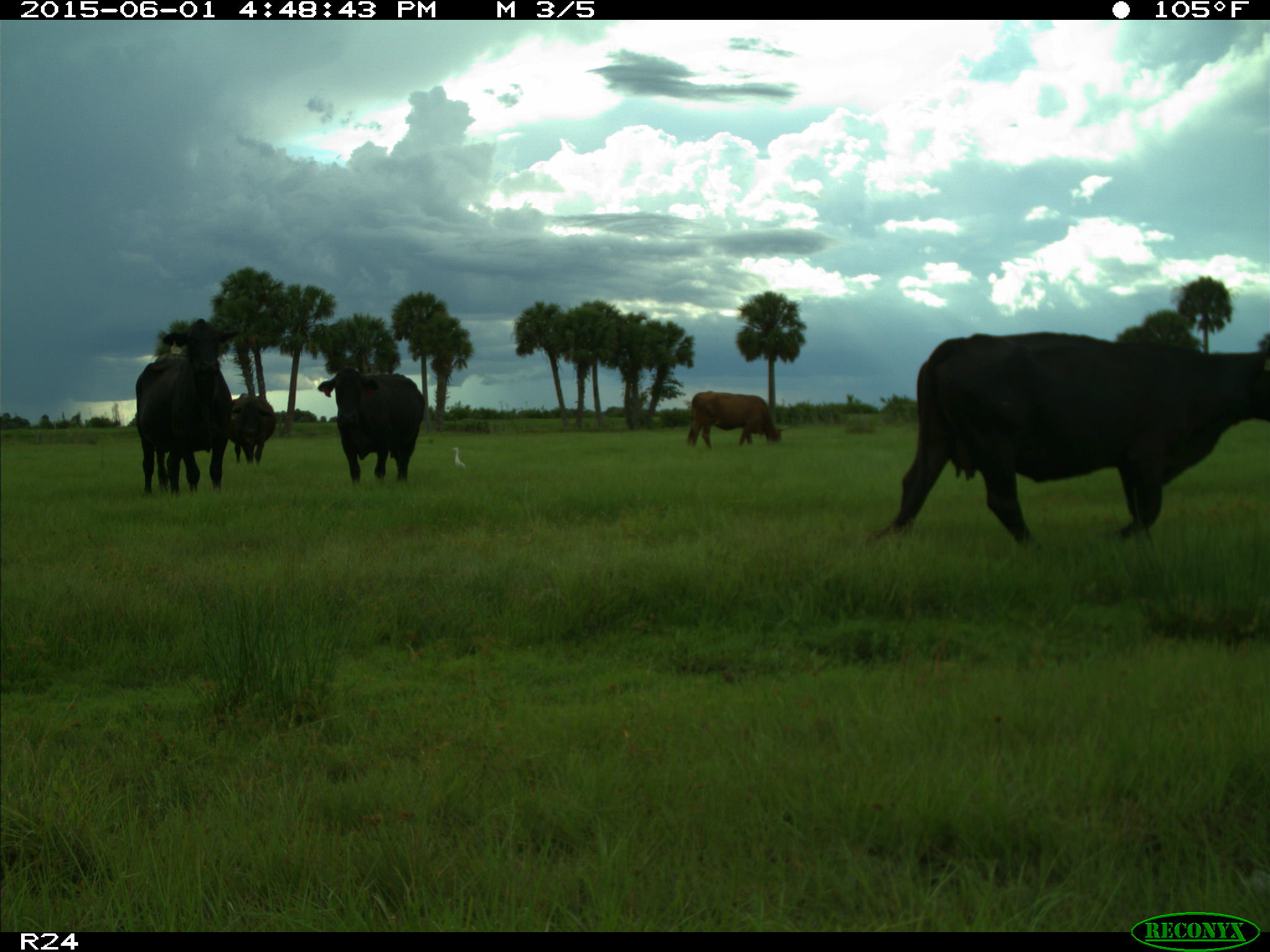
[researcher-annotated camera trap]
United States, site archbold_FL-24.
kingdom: Animalia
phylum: Chordata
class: Mammalia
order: Artiodactyla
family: Bovidae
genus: Bos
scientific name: Bos taurus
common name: domestic cow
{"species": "Bos taurus (domestic cow)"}